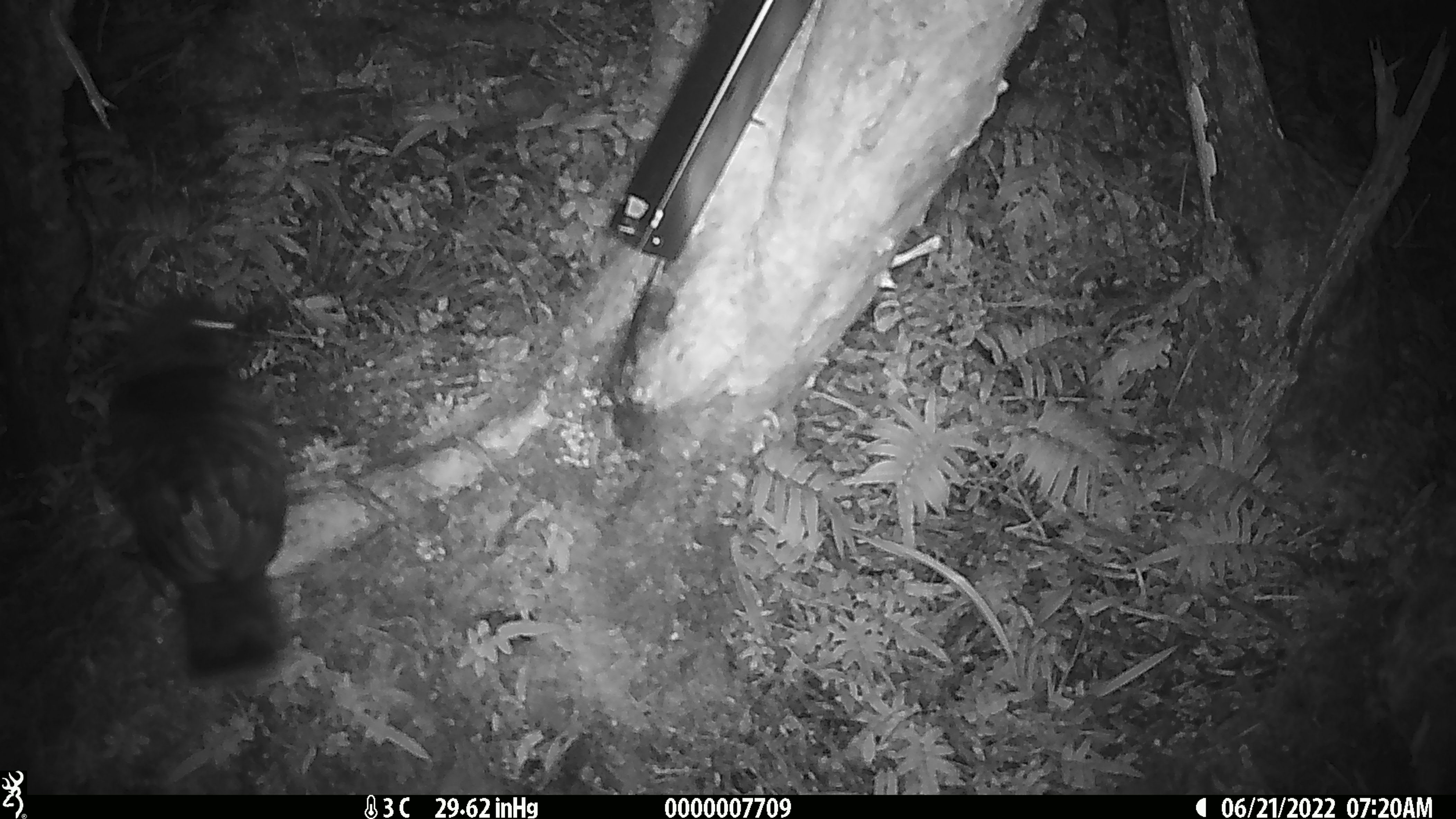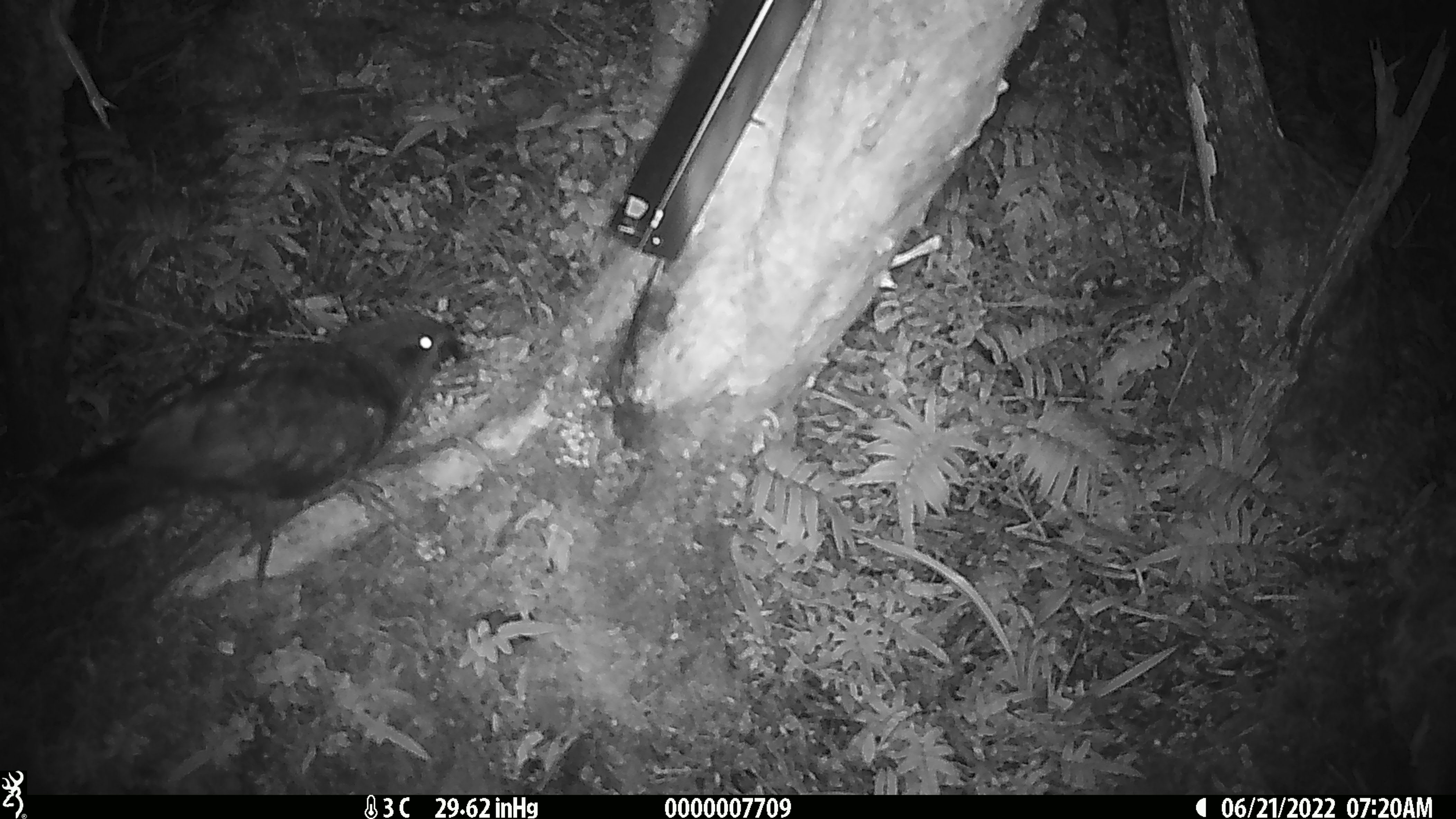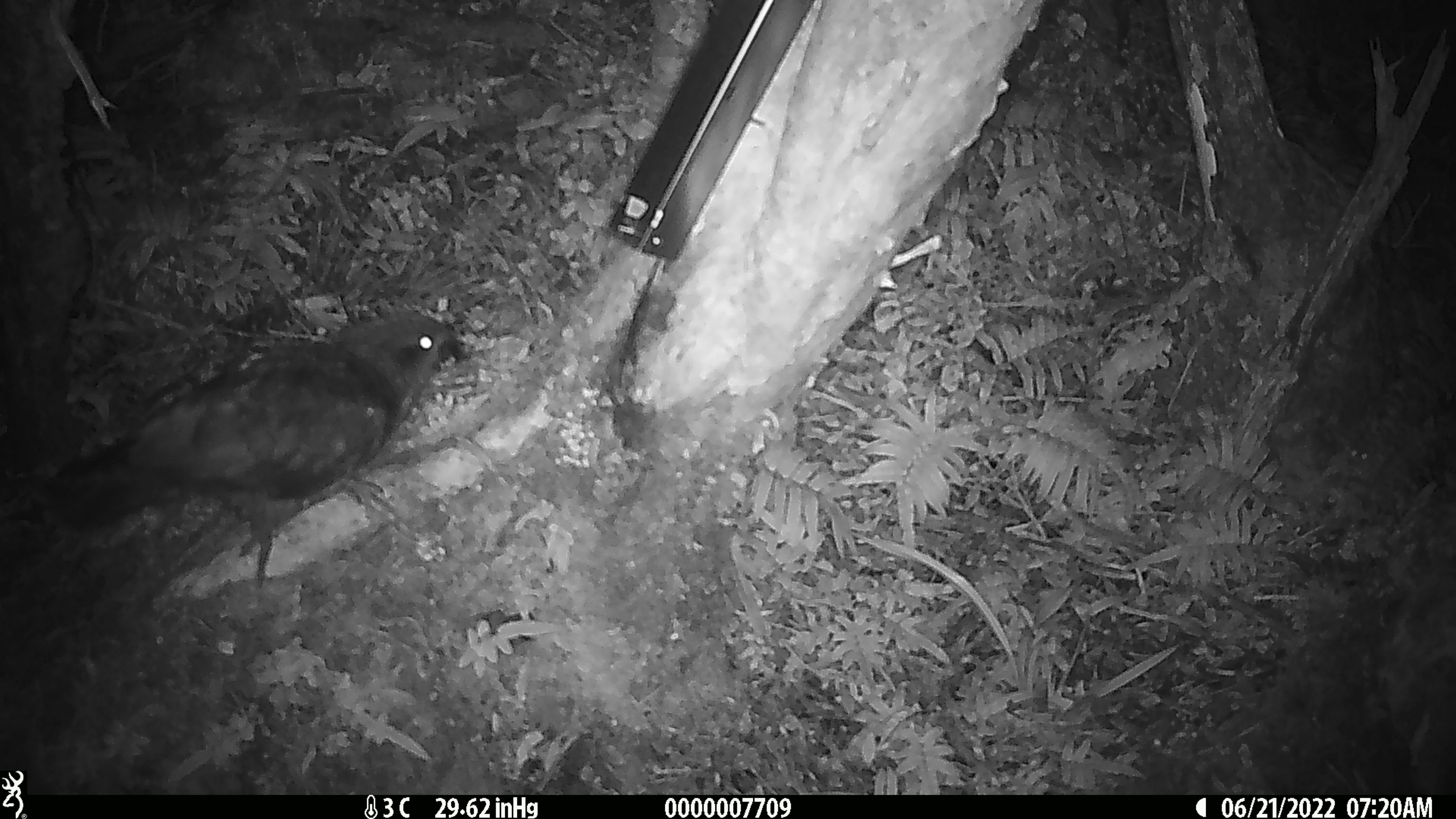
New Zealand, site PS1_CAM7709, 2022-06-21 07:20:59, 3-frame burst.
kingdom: Animalia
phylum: Chordata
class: Aves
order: Psittaciformes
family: Strigopidae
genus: Nestor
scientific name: Nestor notabilis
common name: kea